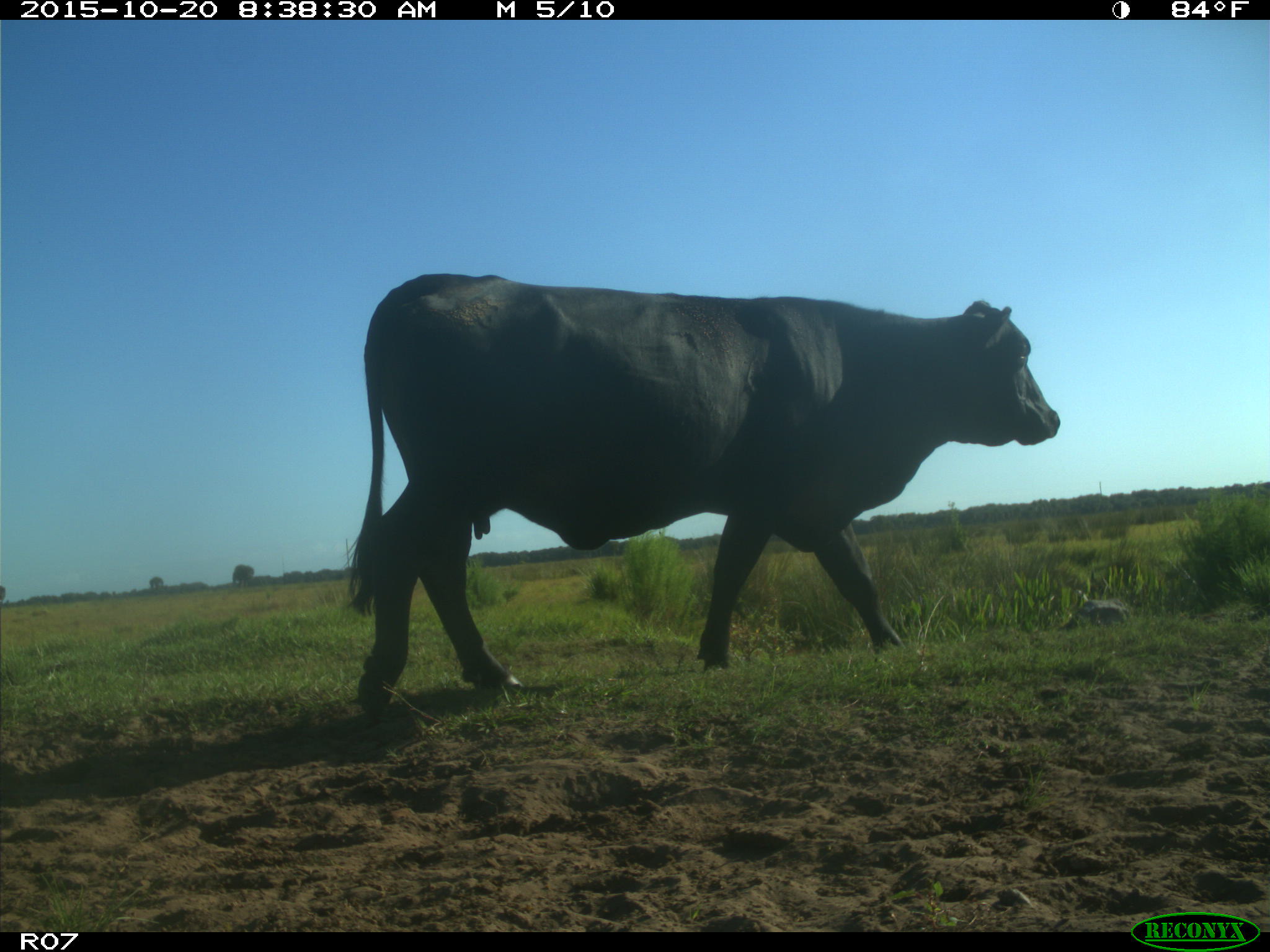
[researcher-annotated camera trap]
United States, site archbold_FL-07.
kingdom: Animalia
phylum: Chordata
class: Mammalia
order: Artiodactyla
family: Bovidae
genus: Bos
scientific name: Bos taurus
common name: domestic cow